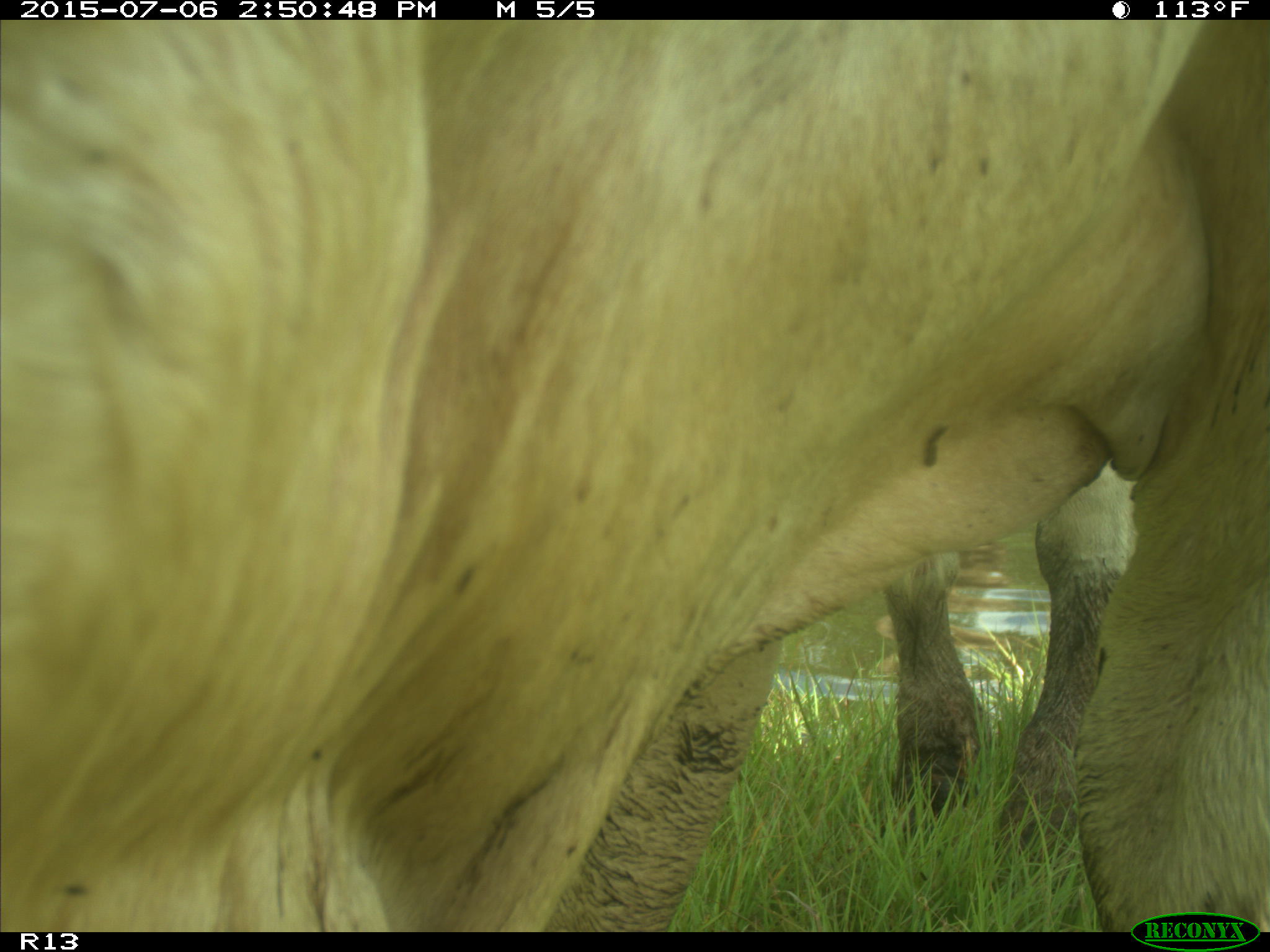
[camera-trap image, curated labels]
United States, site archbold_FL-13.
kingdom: Animalia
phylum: Chordata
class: Mammalia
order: Artiodactyla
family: Bovidae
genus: Bos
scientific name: Bos taurus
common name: domestic cow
Bos taurus (domestic cow).